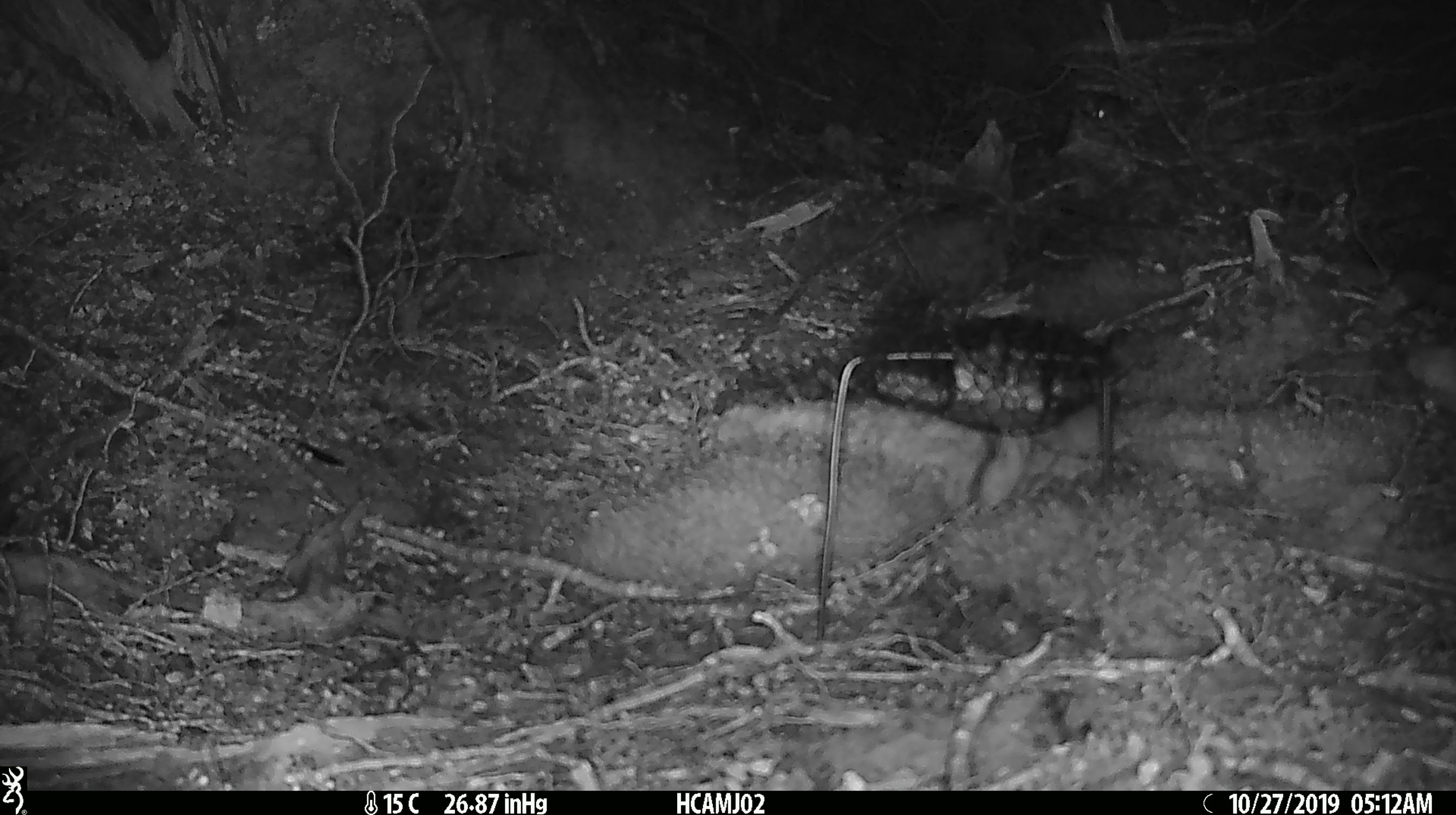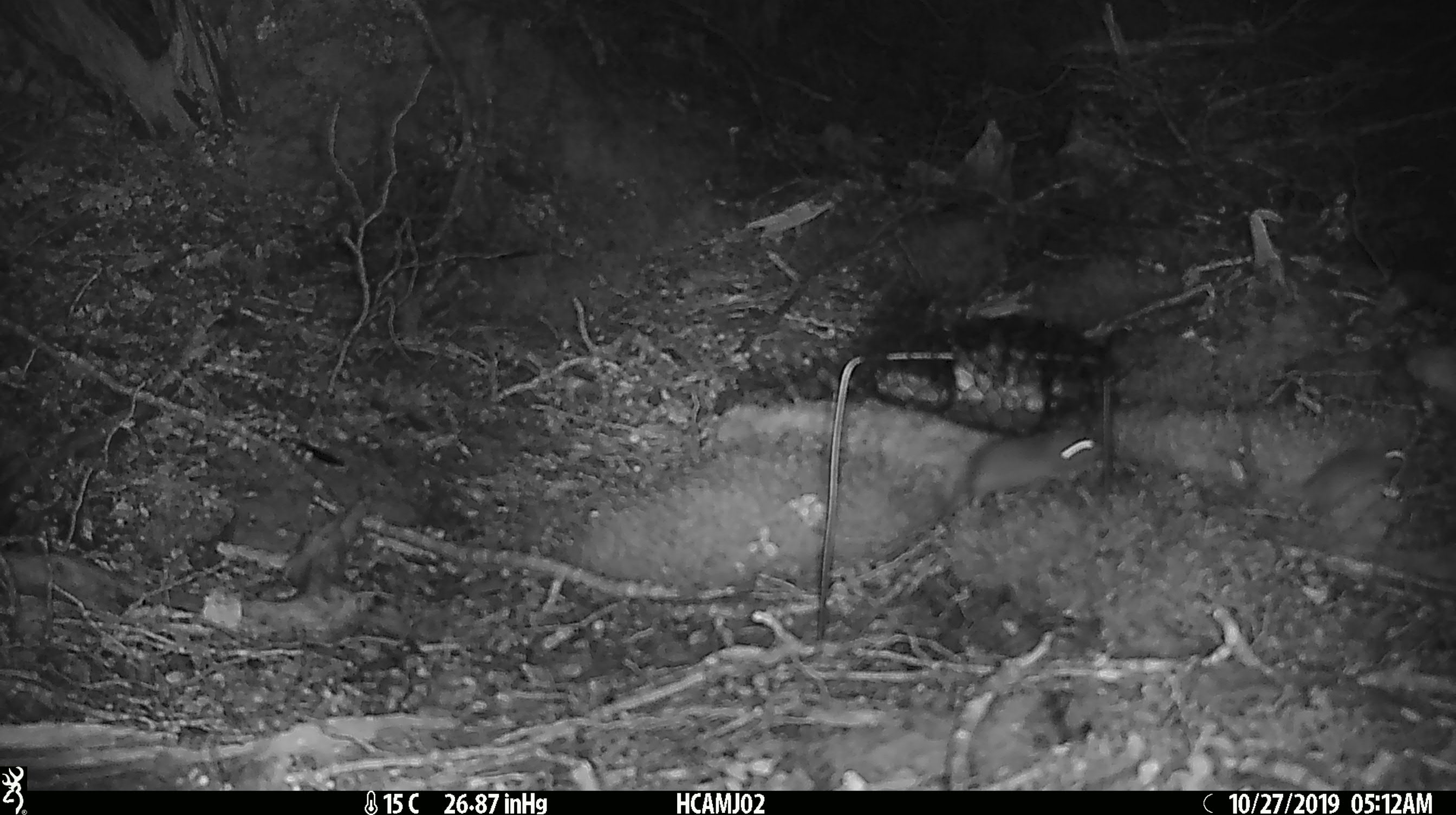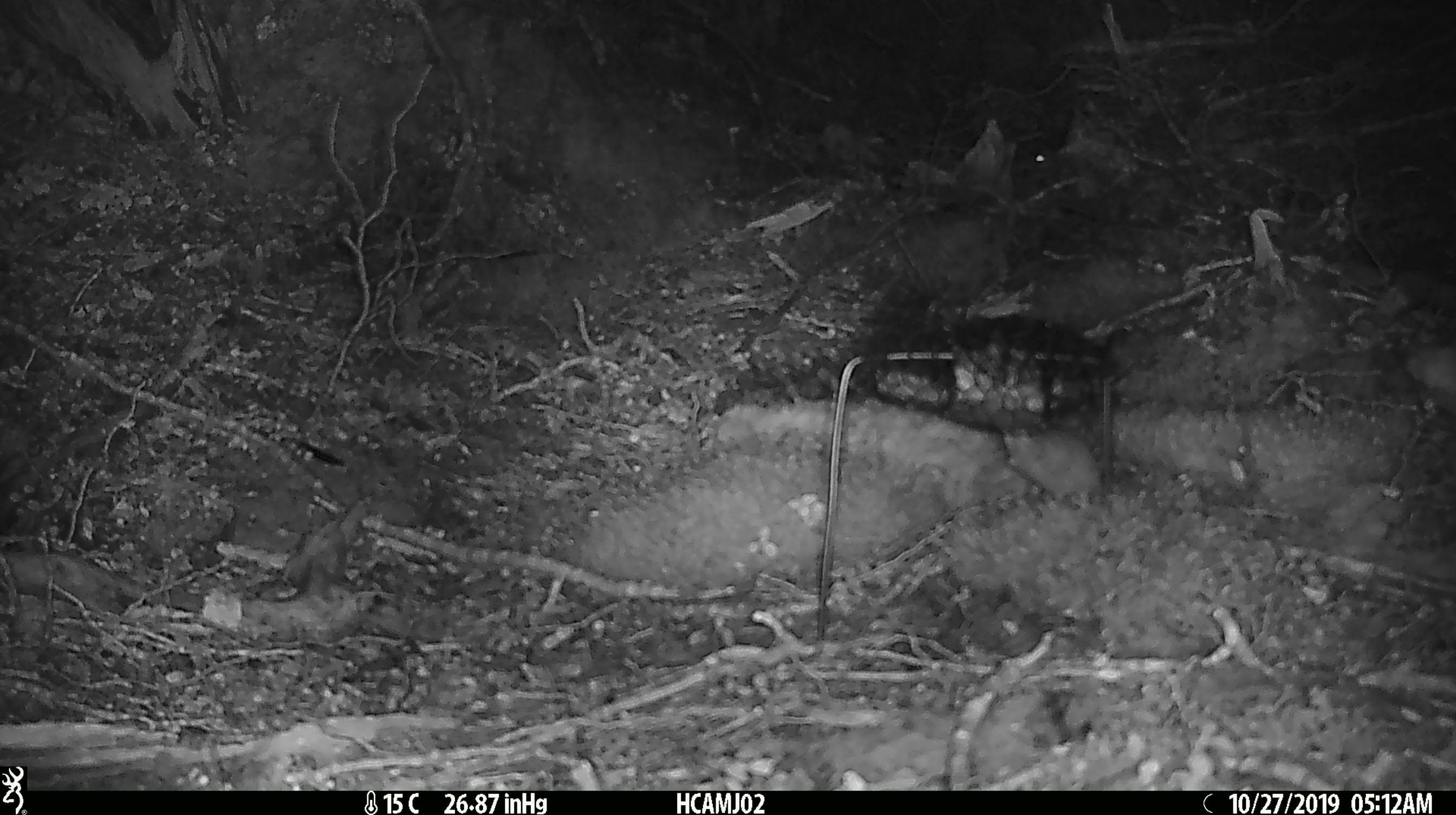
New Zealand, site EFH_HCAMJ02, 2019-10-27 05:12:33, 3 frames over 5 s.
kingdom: Animalia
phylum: Chordata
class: Mammalia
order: Rodentia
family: Muridae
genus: Mus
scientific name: Mus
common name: mouse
Mouse (Mus).